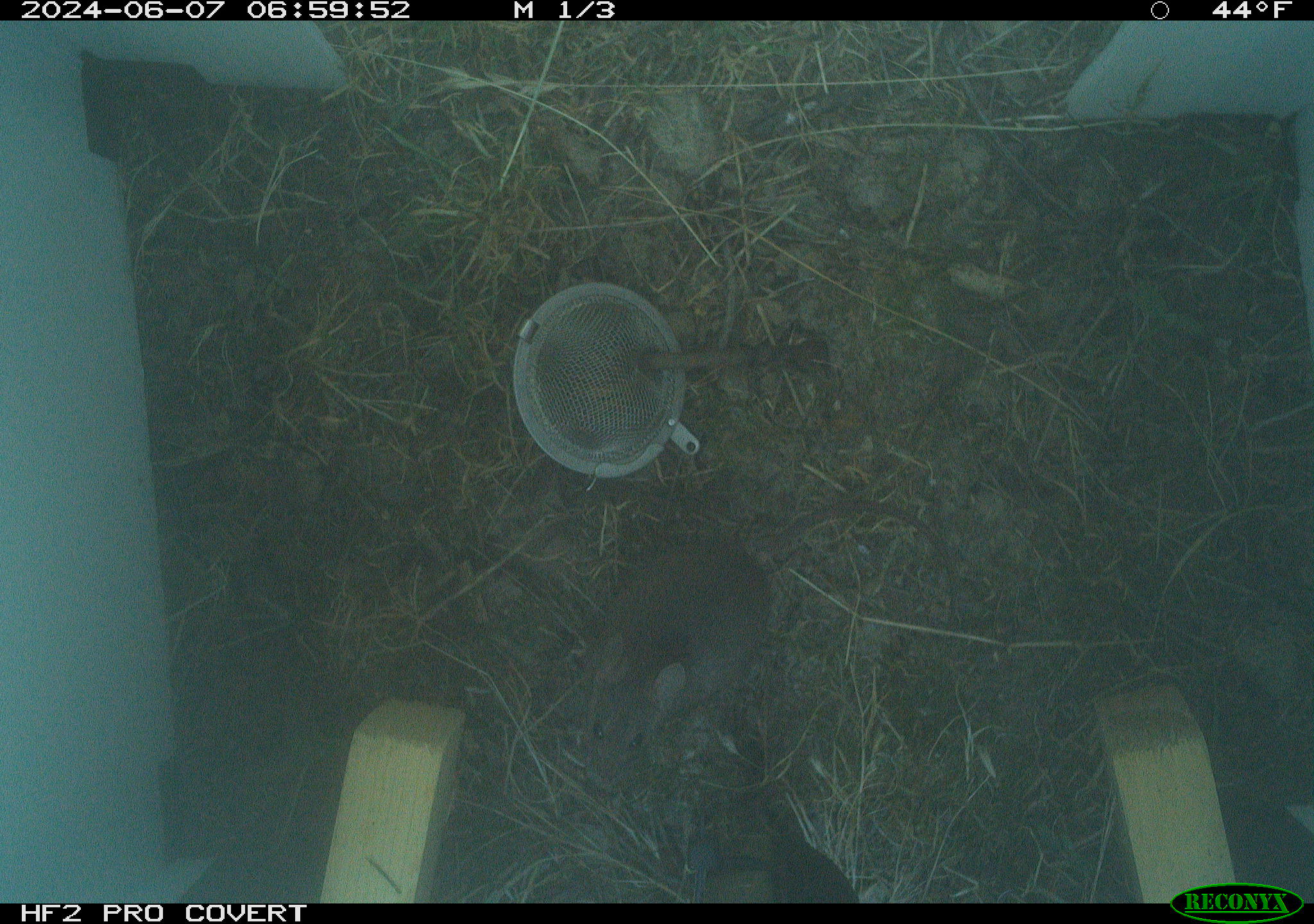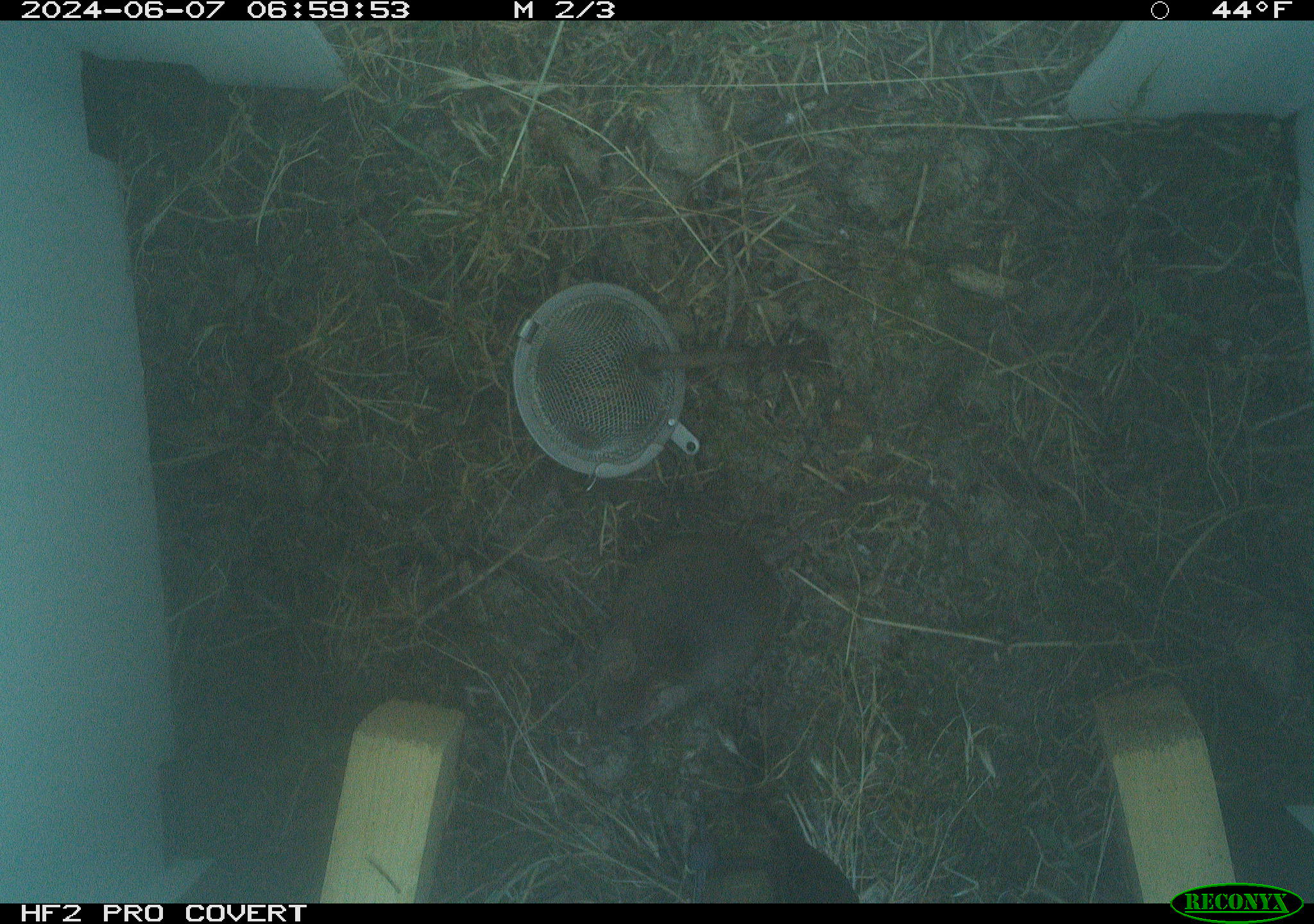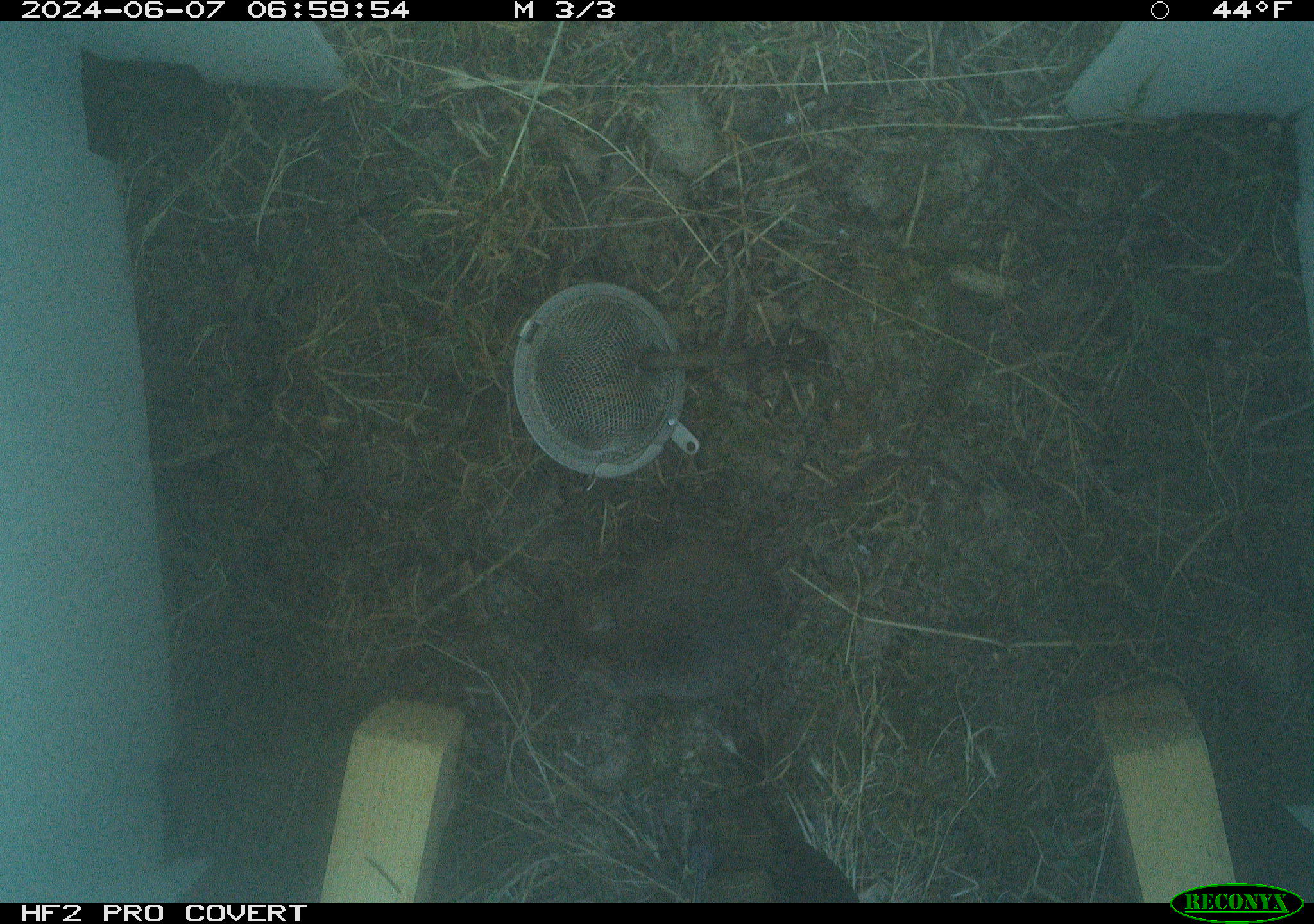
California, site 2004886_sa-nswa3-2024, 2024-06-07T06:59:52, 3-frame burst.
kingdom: Animalia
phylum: Chordata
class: Mammalia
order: Rodentia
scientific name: Rodentia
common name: rodent